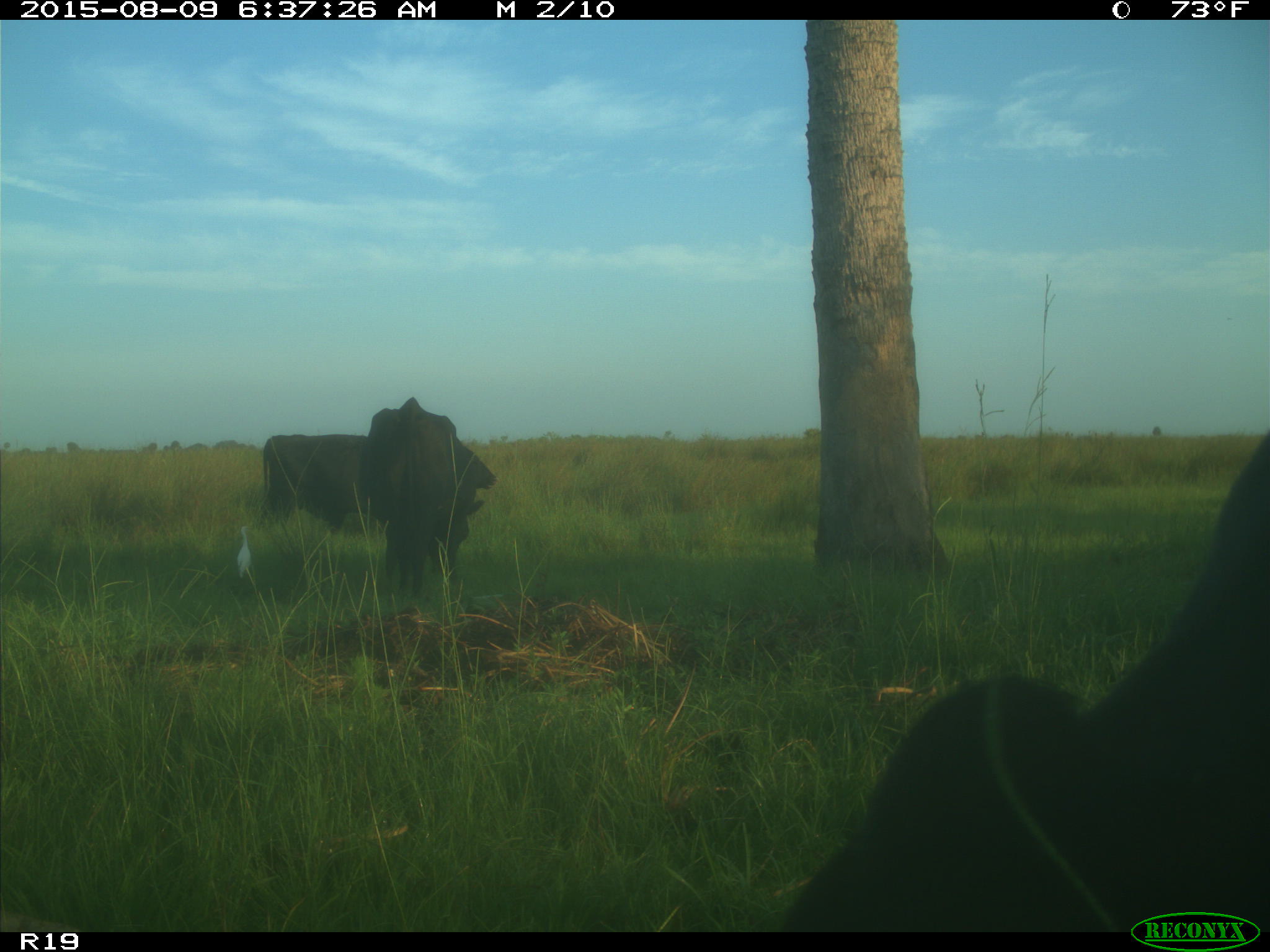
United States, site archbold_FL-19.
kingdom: Animalia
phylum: Chordata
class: Mammalia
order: Artiodactyla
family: Bovidae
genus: Bos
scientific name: Bos taurus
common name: domestic cow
Bos taurus (domestic cow).